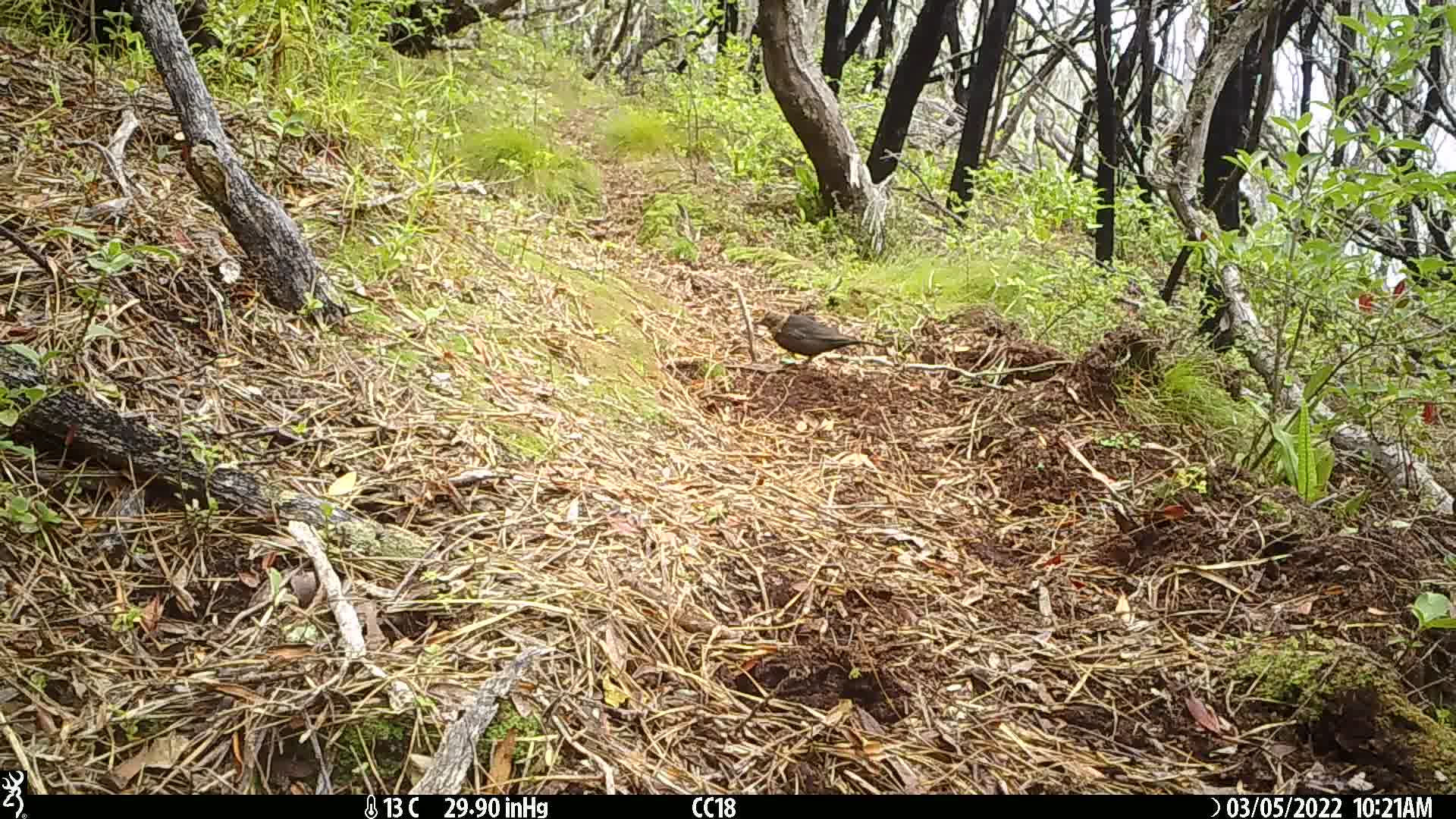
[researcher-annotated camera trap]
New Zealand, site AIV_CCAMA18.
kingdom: Animalia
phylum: Chordata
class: Aves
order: Passeriformes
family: Turdidae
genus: Turdus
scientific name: Turdus merula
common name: eurasian blackbird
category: blackbird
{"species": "blackbird (eurasian blackbird) (Turdus merula)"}